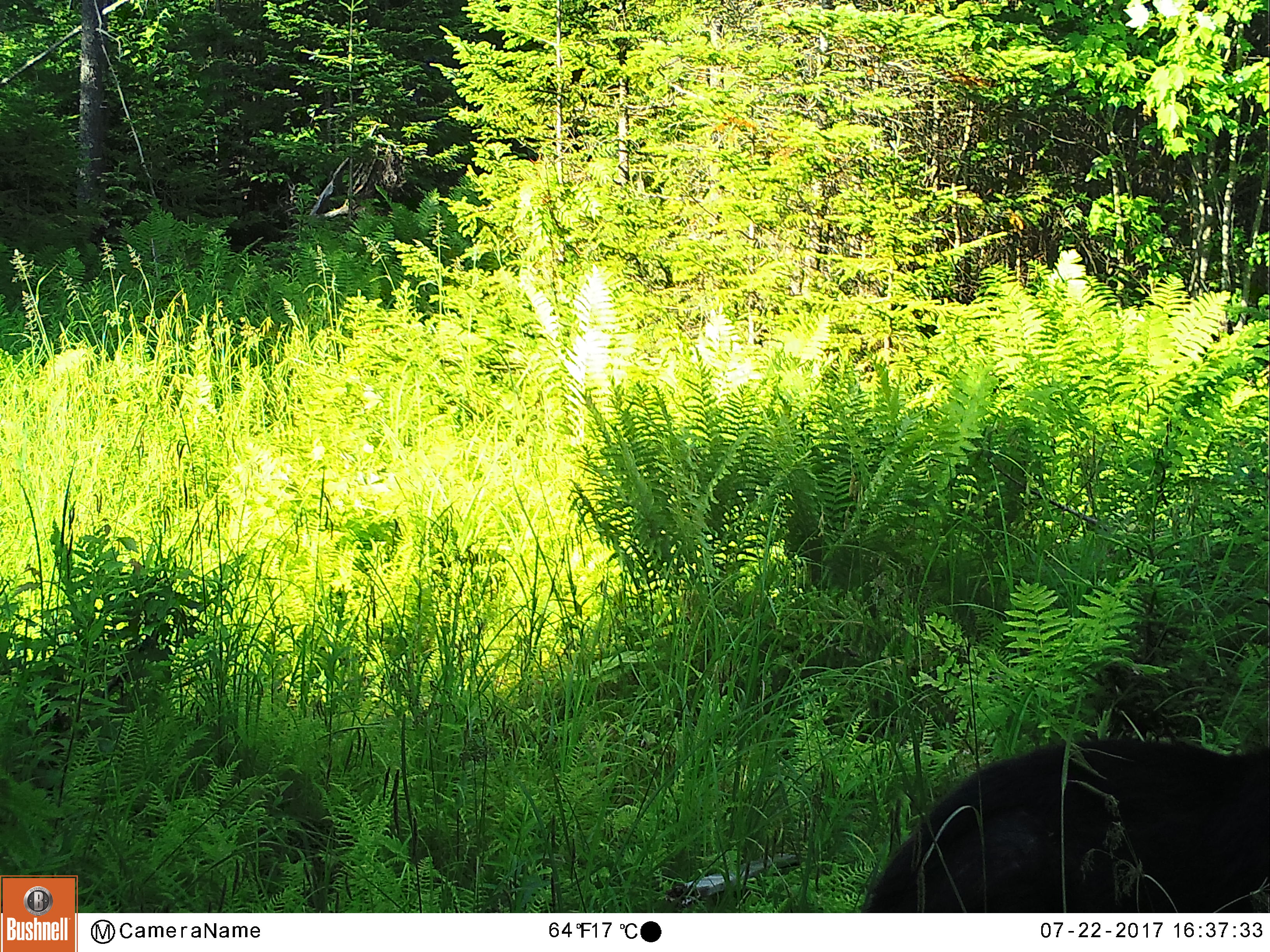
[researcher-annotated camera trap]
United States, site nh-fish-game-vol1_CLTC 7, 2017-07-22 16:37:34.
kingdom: Animalia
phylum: Chordata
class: Mammalia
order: Carnivora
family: Ursidae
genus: Ursus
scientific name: Ursus americanus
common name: black bear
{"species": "black bear (Ursus americanus)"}